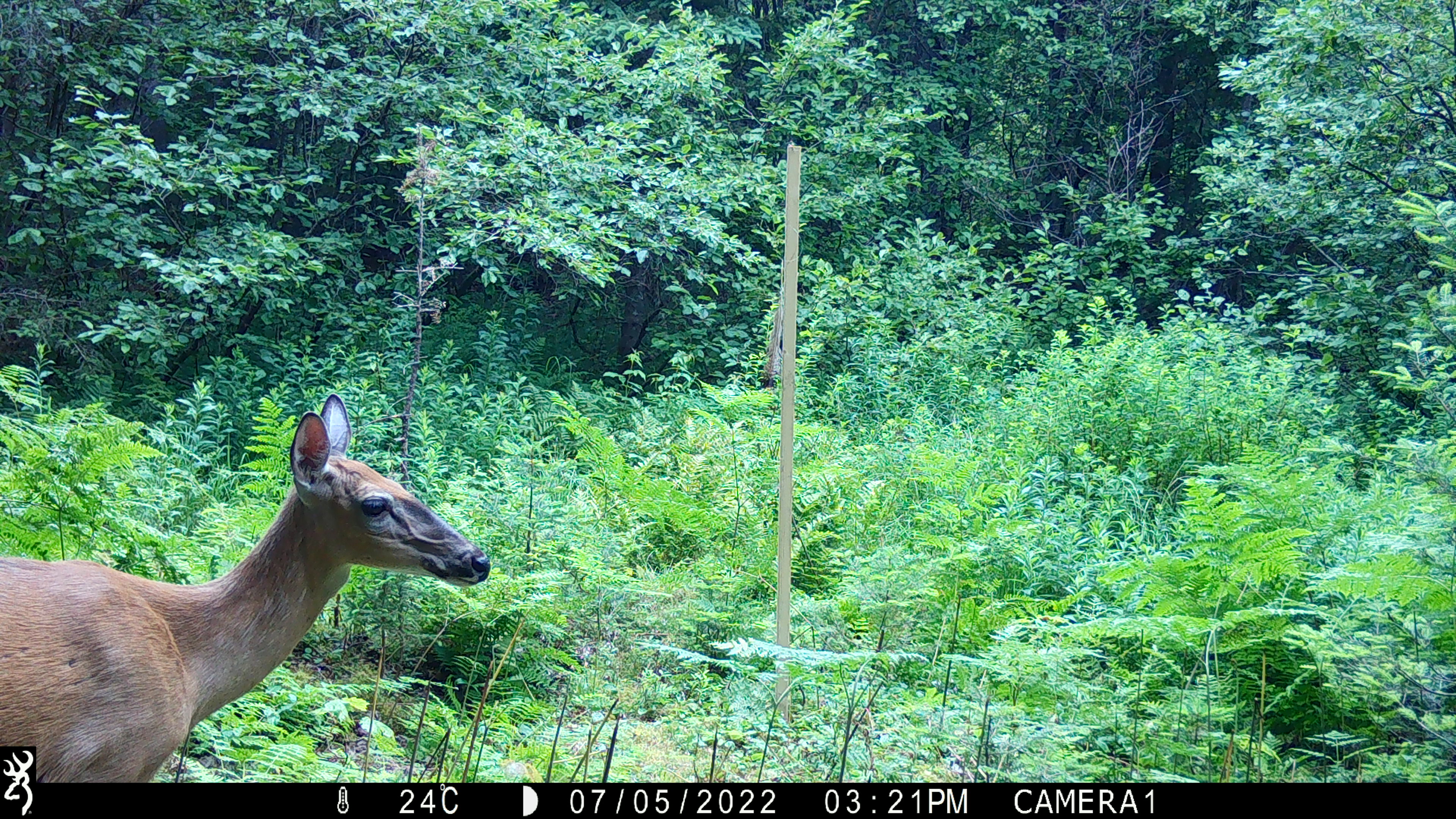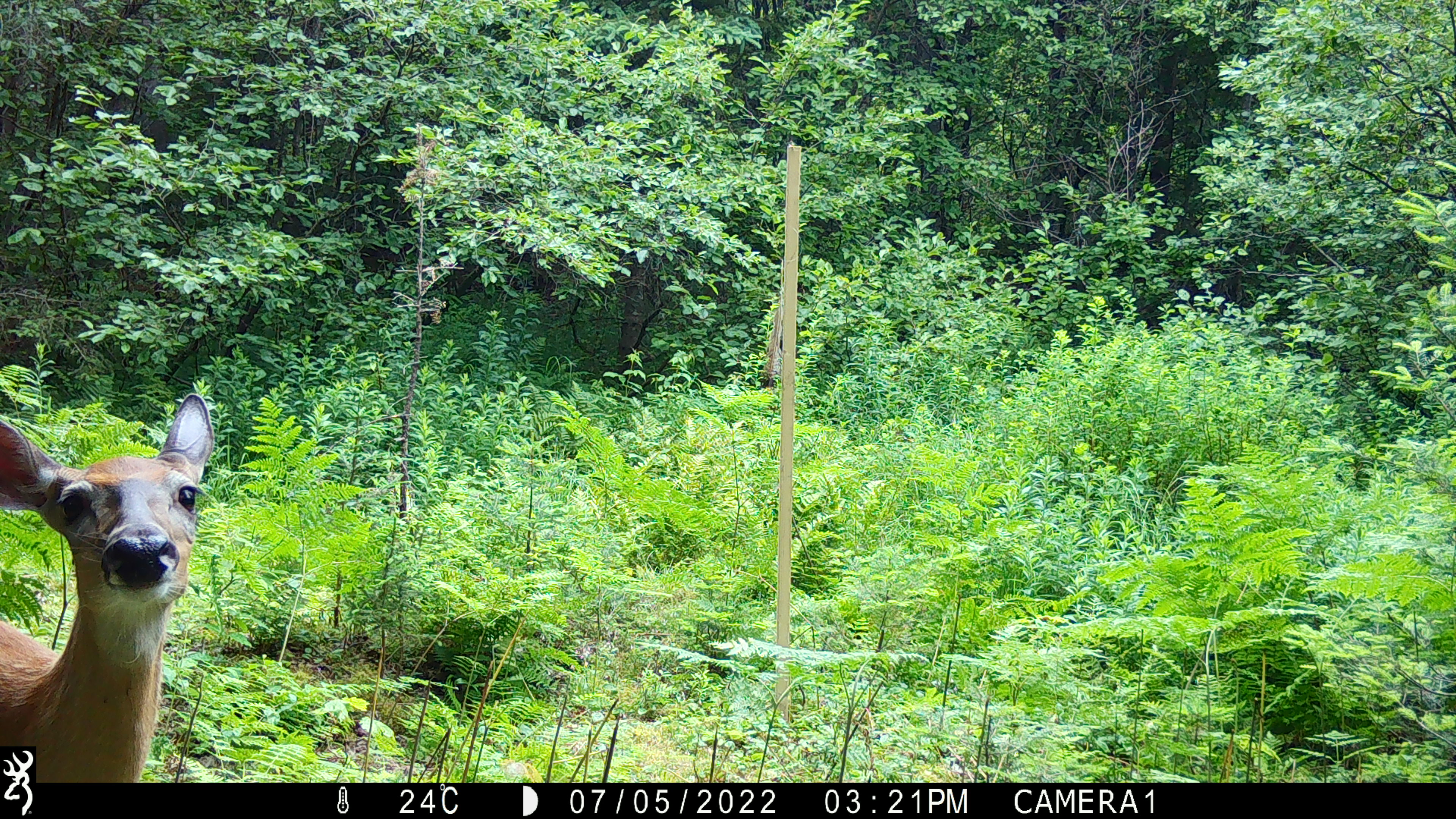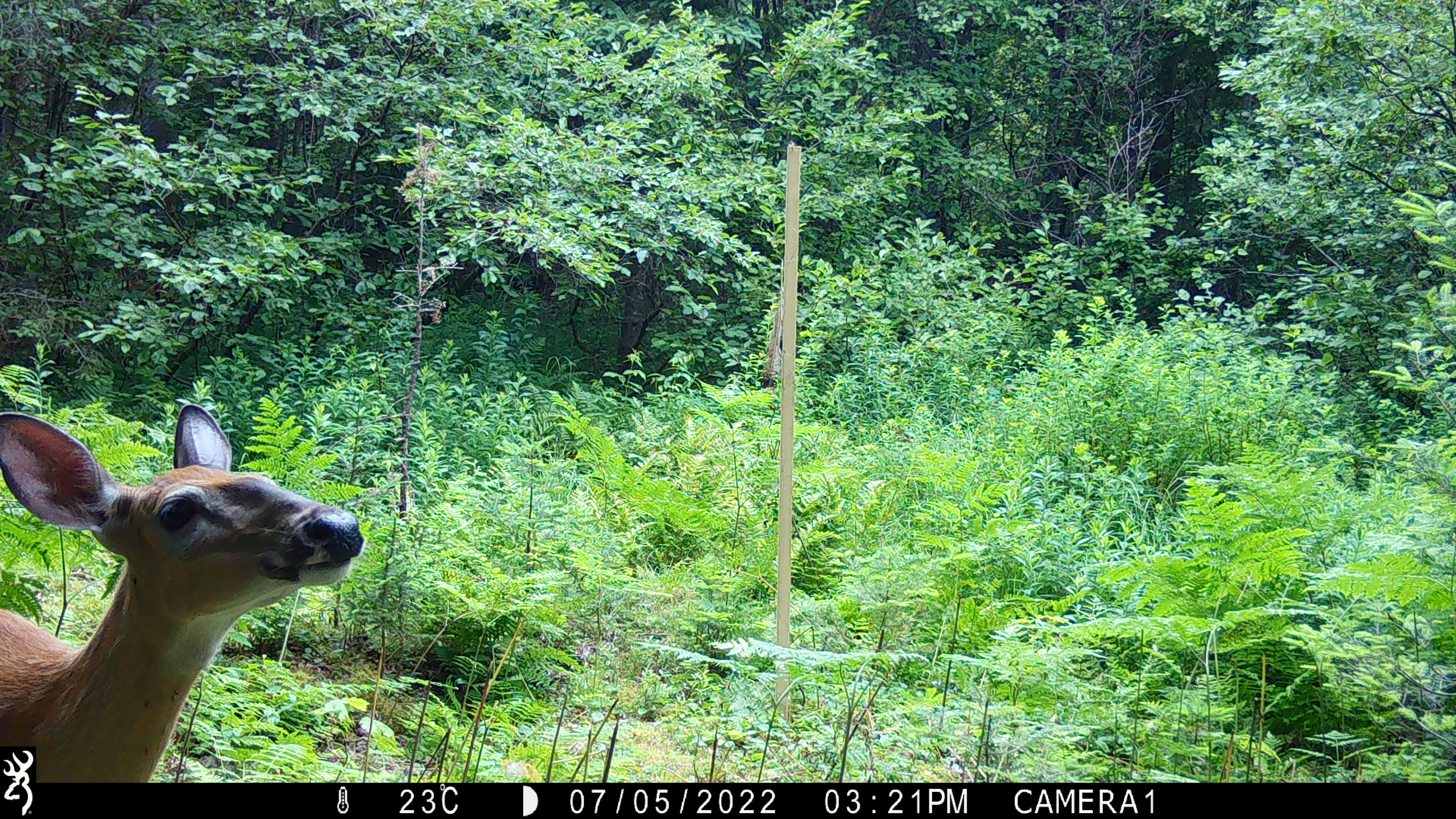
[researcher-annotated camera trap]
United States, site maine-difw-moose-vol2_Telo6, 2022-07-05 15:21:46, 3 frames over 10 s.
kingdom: Animalia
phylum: Chordata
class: Mammalia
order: Artiodactyla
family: Cervidae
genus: Odocoileus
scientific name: Odocoileus virginianus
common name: white-tailed deer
White-tailed deer (Odocoileus virginianus).